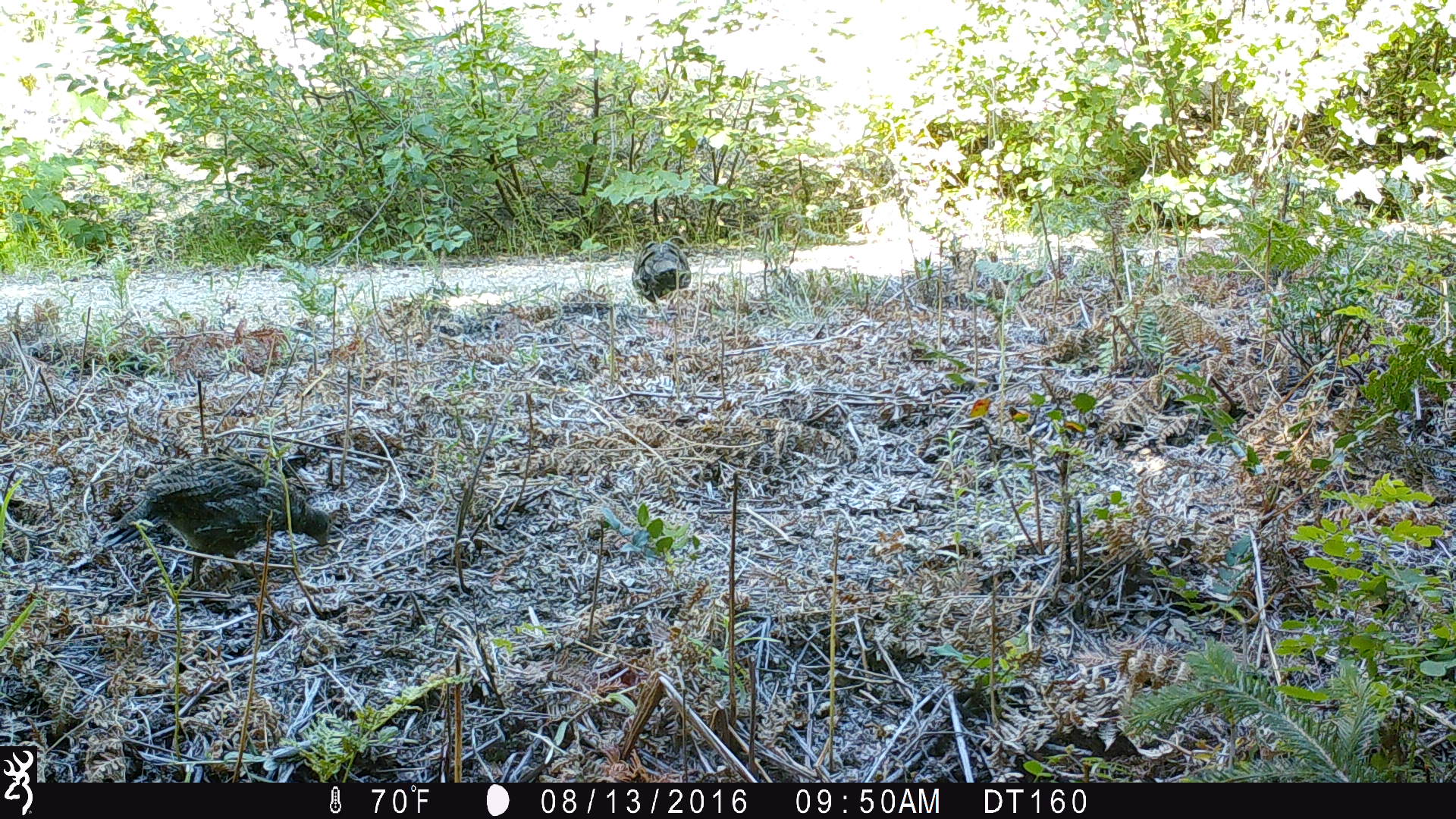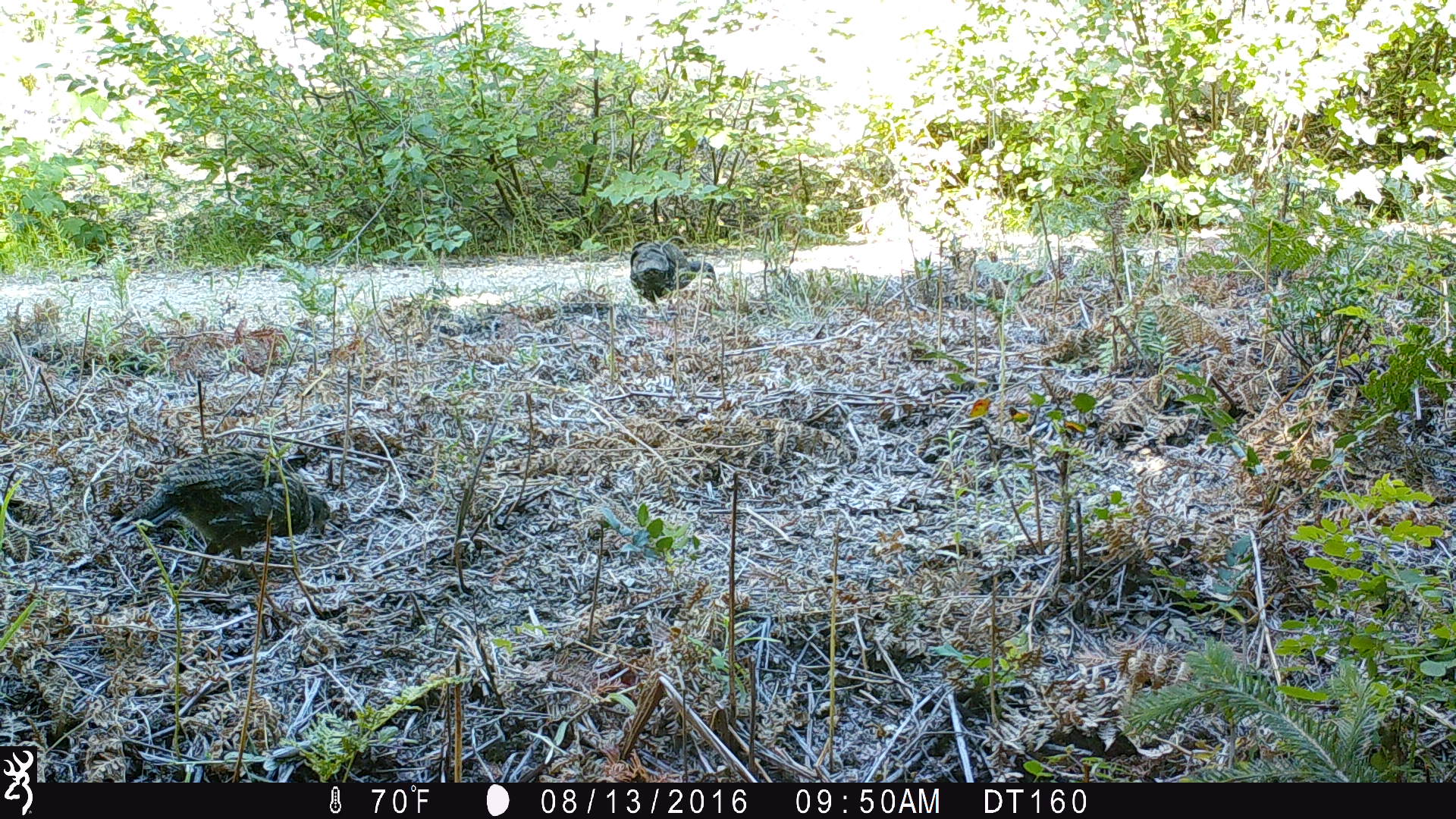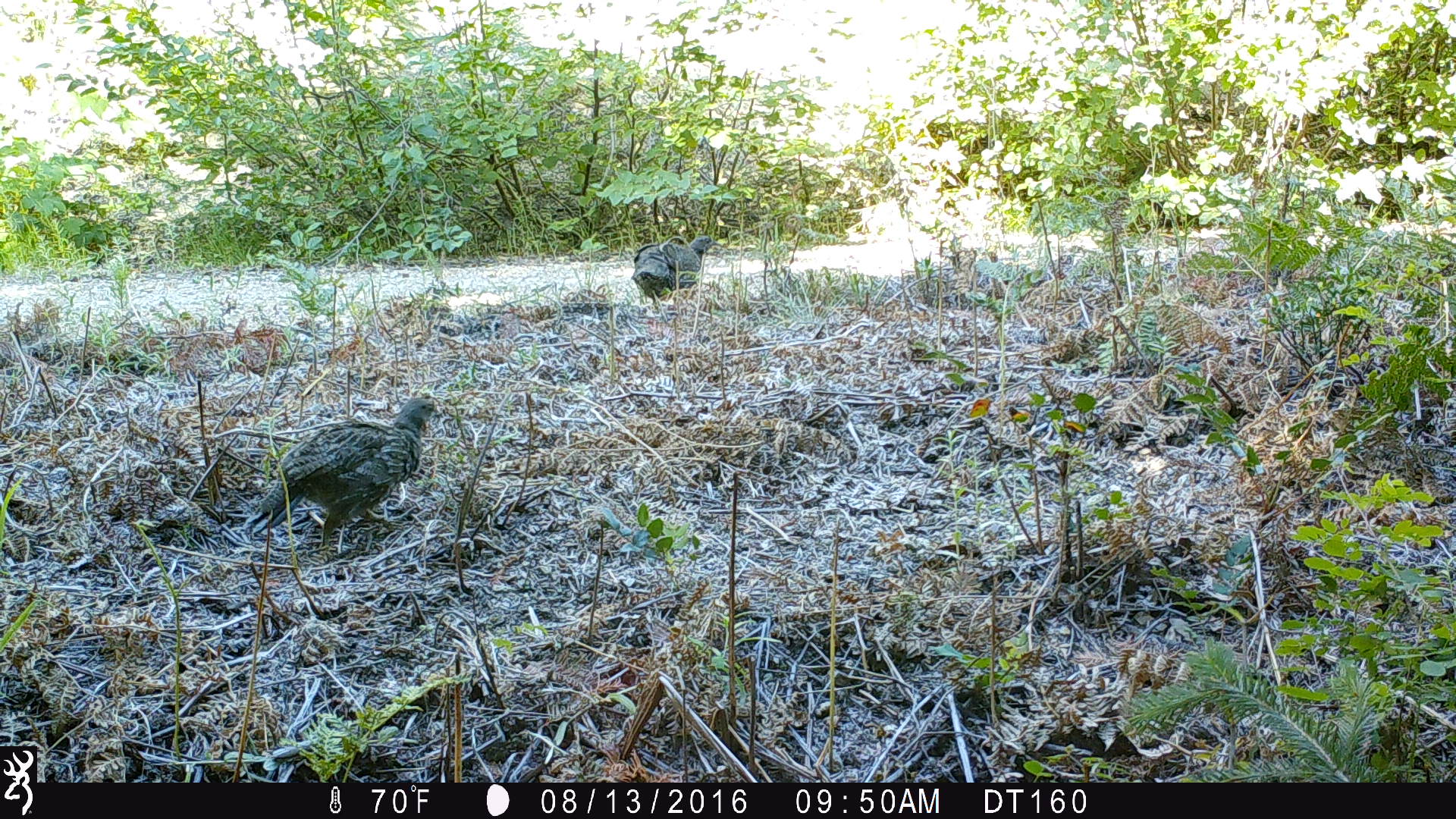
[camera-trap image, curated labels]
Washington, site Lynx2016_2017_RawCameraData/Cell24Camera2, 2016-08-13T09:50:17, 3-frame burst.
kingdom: Animalia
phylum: Chordata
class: Aves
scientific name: Aves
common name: birds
Aves (birds). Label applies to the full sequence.